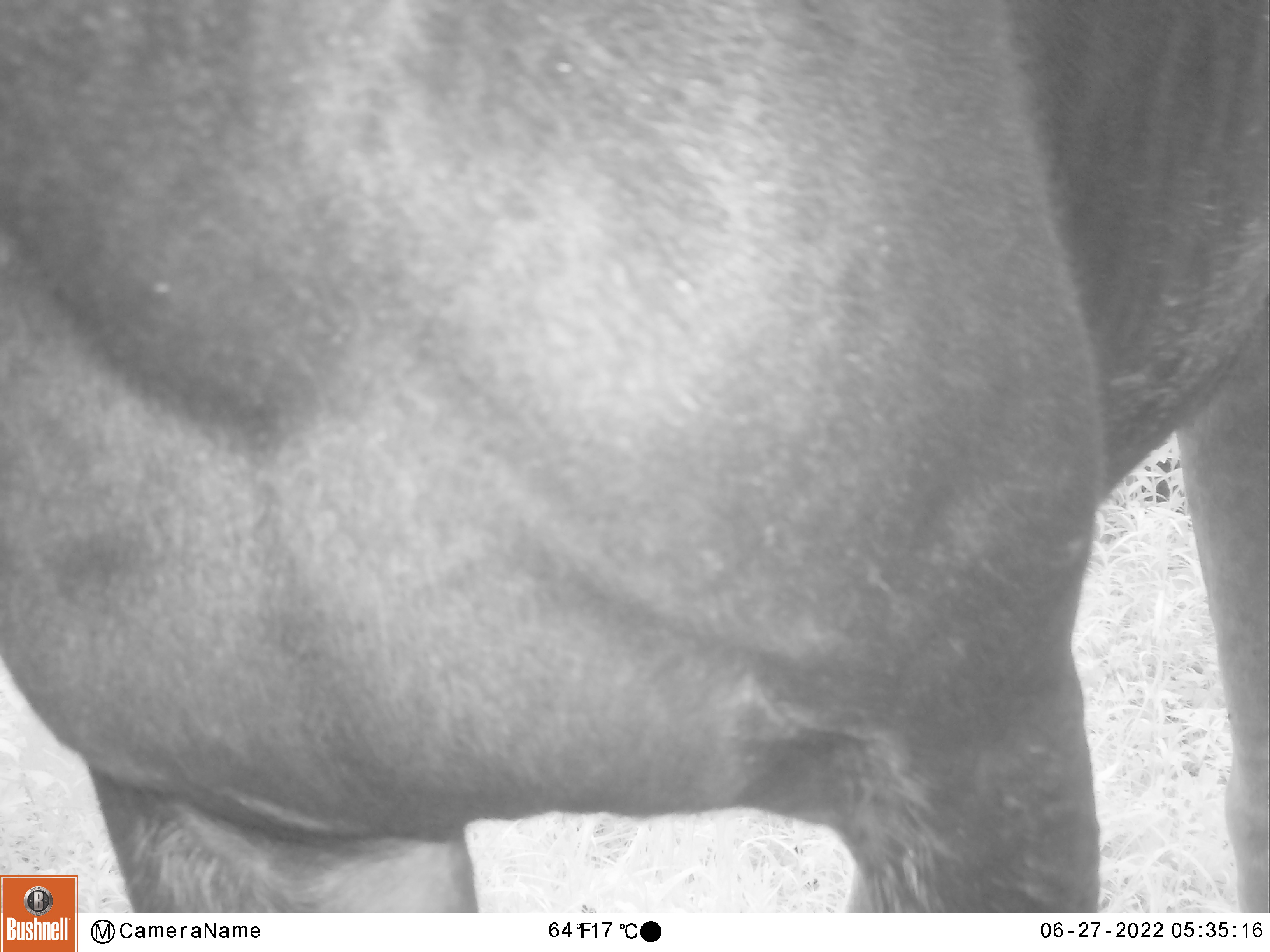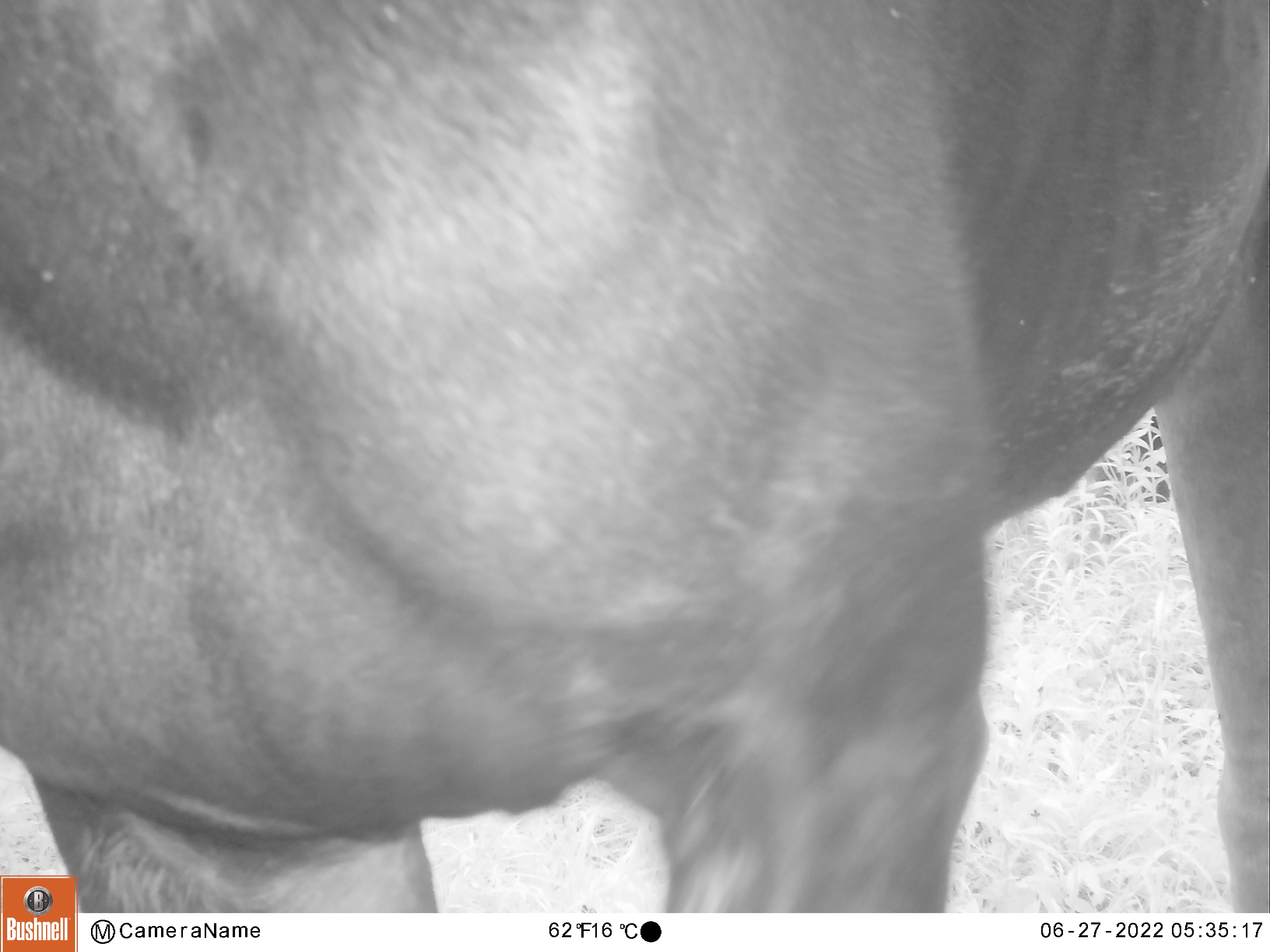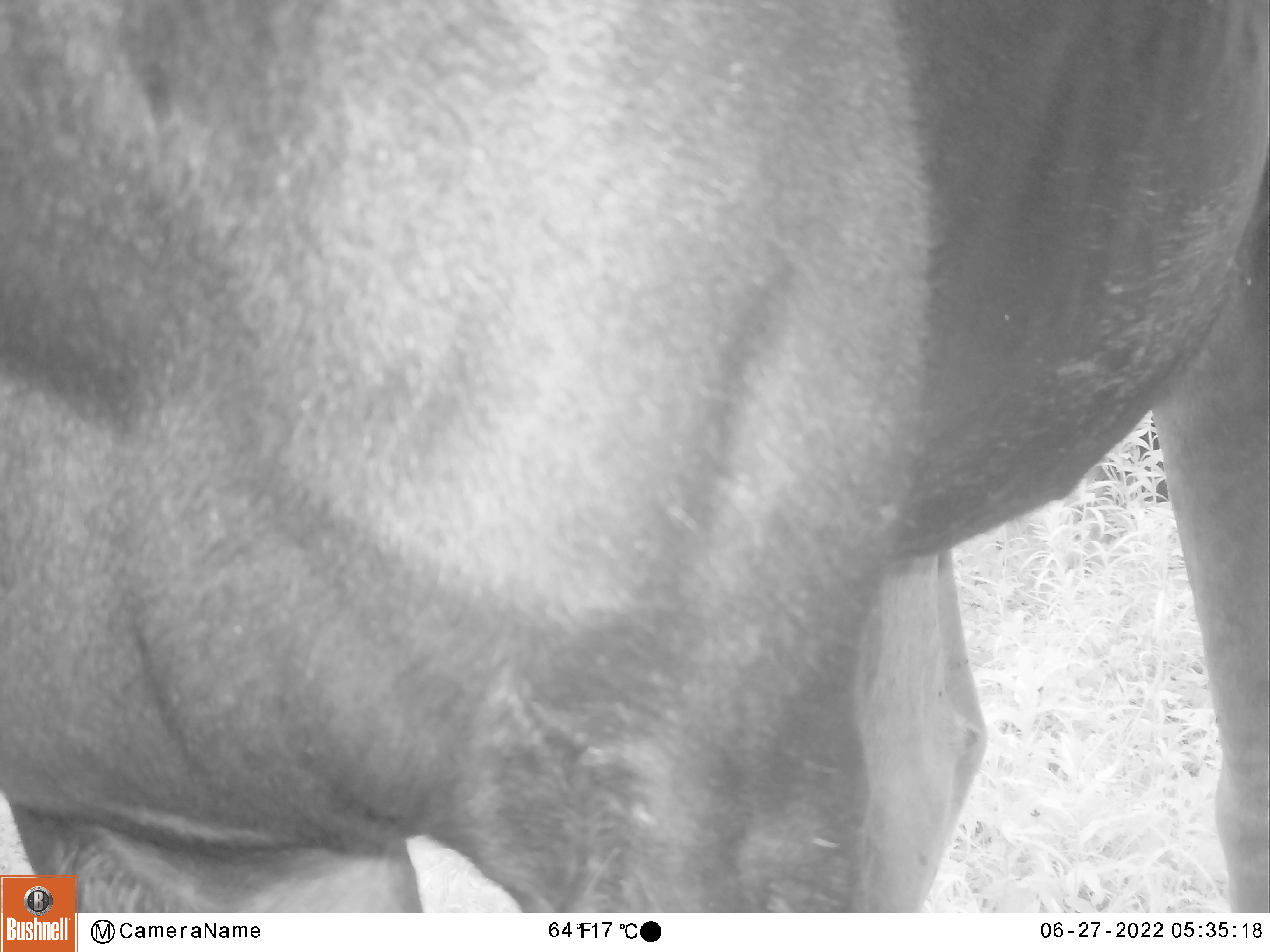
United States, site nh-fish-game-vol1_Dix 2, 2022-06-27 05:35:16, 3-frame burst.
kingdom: Animalia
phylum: Chordata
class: Mammalia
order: Artiodactyla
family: Cervidae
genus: Alces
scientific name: Alces alces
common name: moose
Moose (Alces alces).